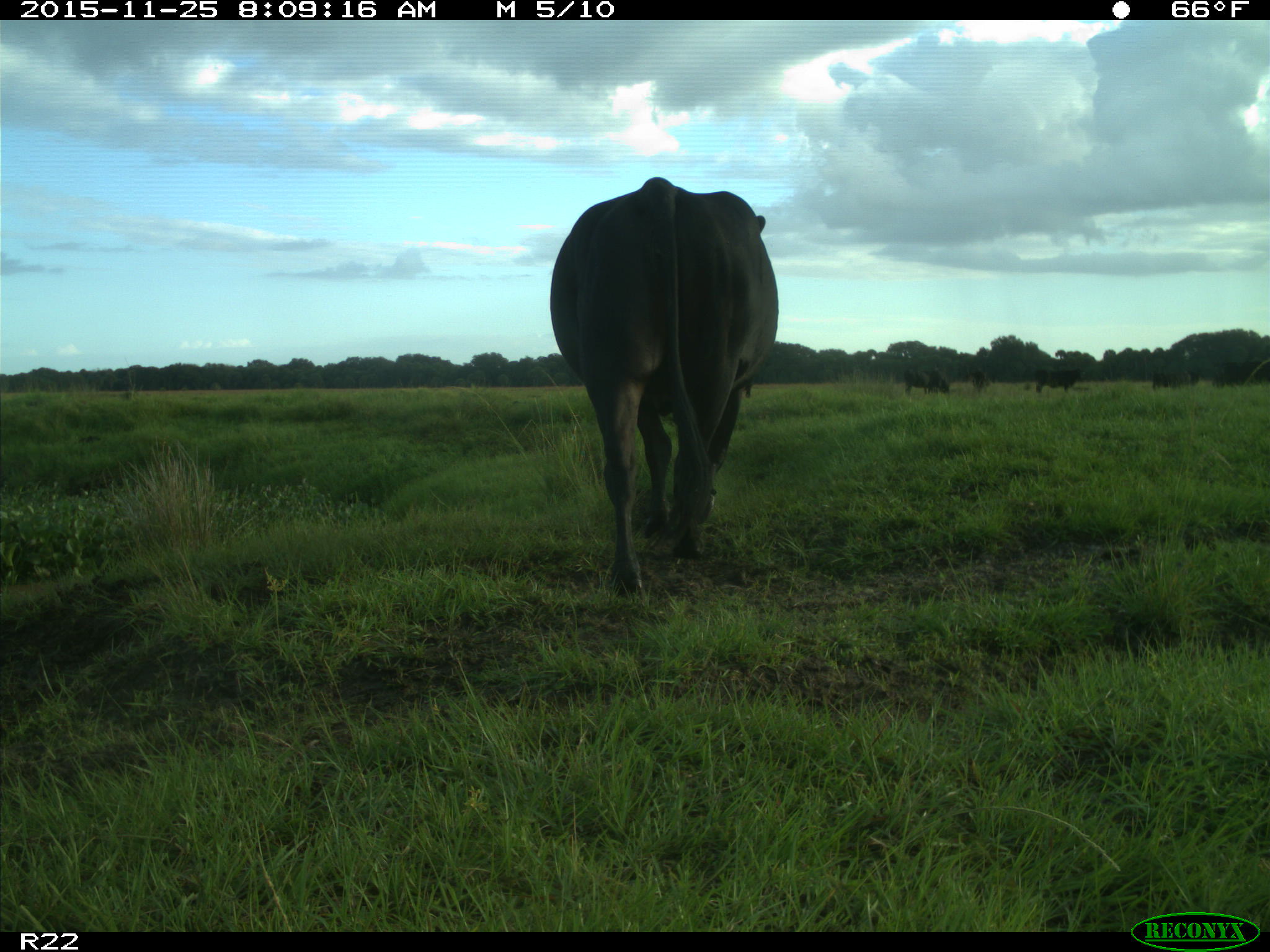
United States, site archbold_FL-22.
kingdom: Animalia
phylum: Chordata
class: Mammalia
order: Artiodactyla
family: Bovidae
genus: Bos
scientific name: Bos taurus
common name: domestic cow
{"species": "Bos taurus (domestic cow)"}